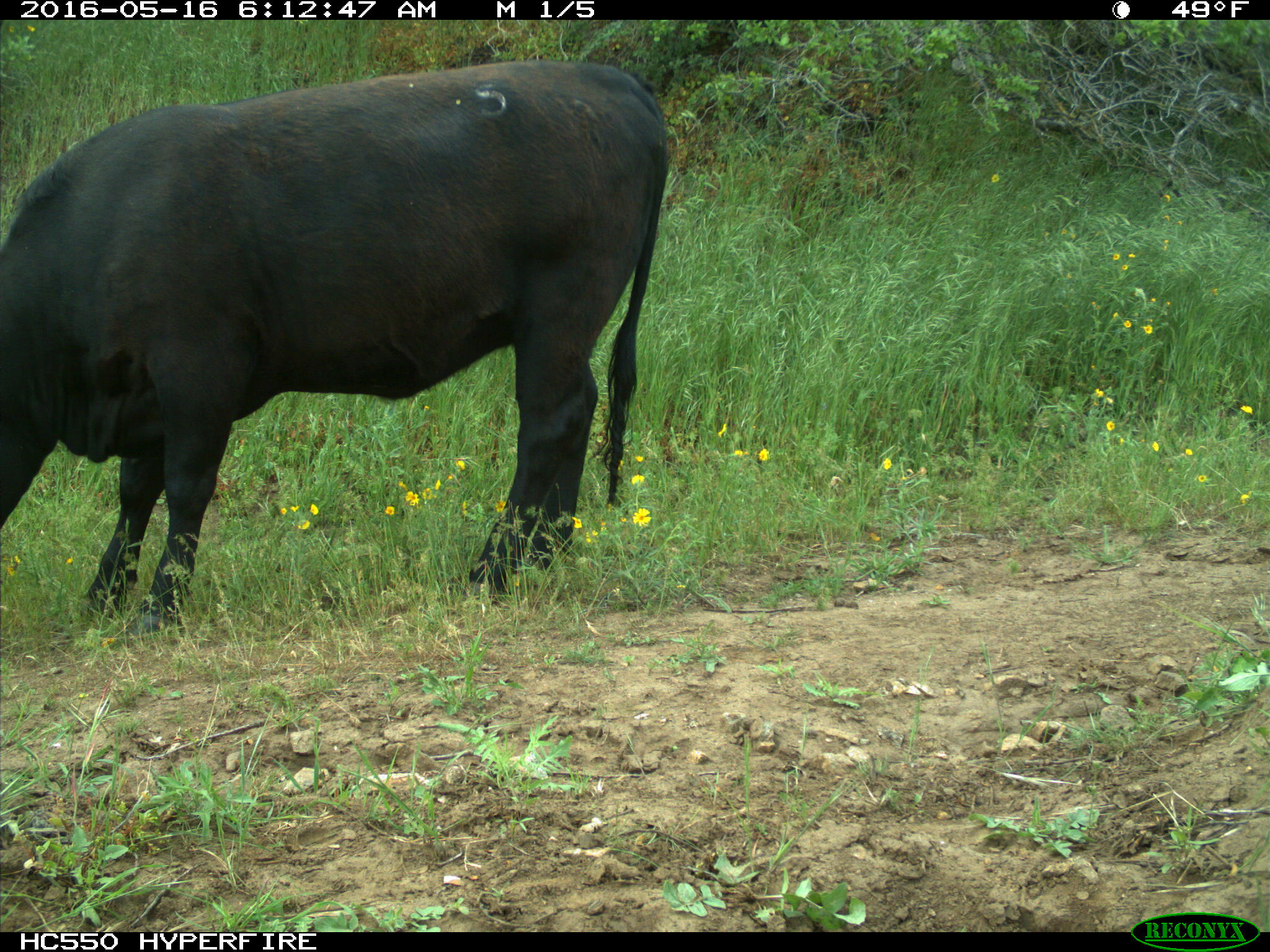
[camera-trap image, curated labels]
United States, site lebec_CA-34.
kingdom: Animalia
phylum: Chordata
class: Mammalia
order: Artiodactyla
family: Bovidae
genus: Bos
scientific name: Bos taurus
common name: domestic cow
Bos taurus (domestic cow).